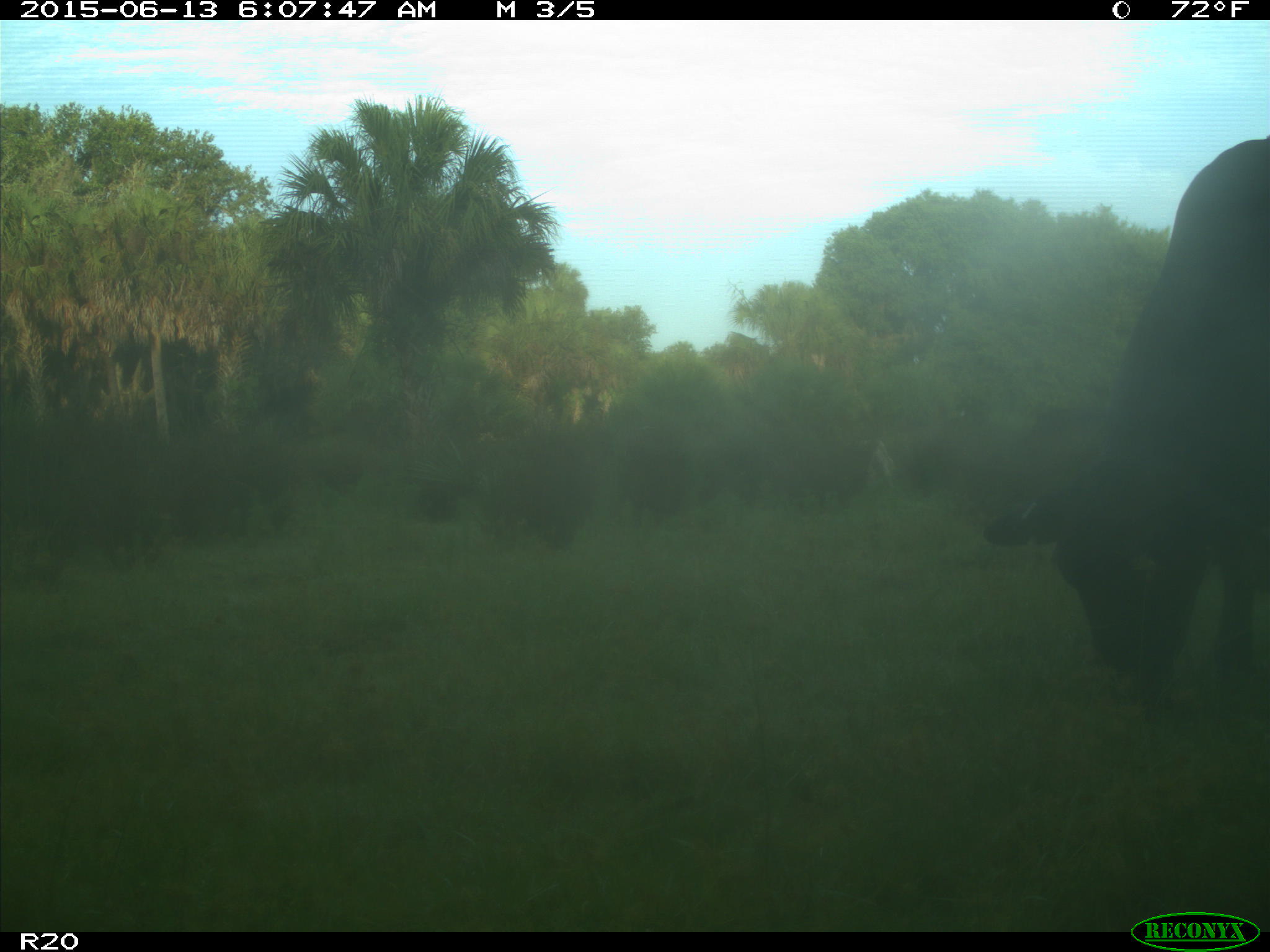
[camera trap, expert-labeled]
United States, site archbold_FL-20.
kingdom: Animalia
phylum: Chordata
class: Mammalia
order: Artiodactyla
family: Bovidae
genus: Bos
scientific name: Bos taurus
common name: domestic cow